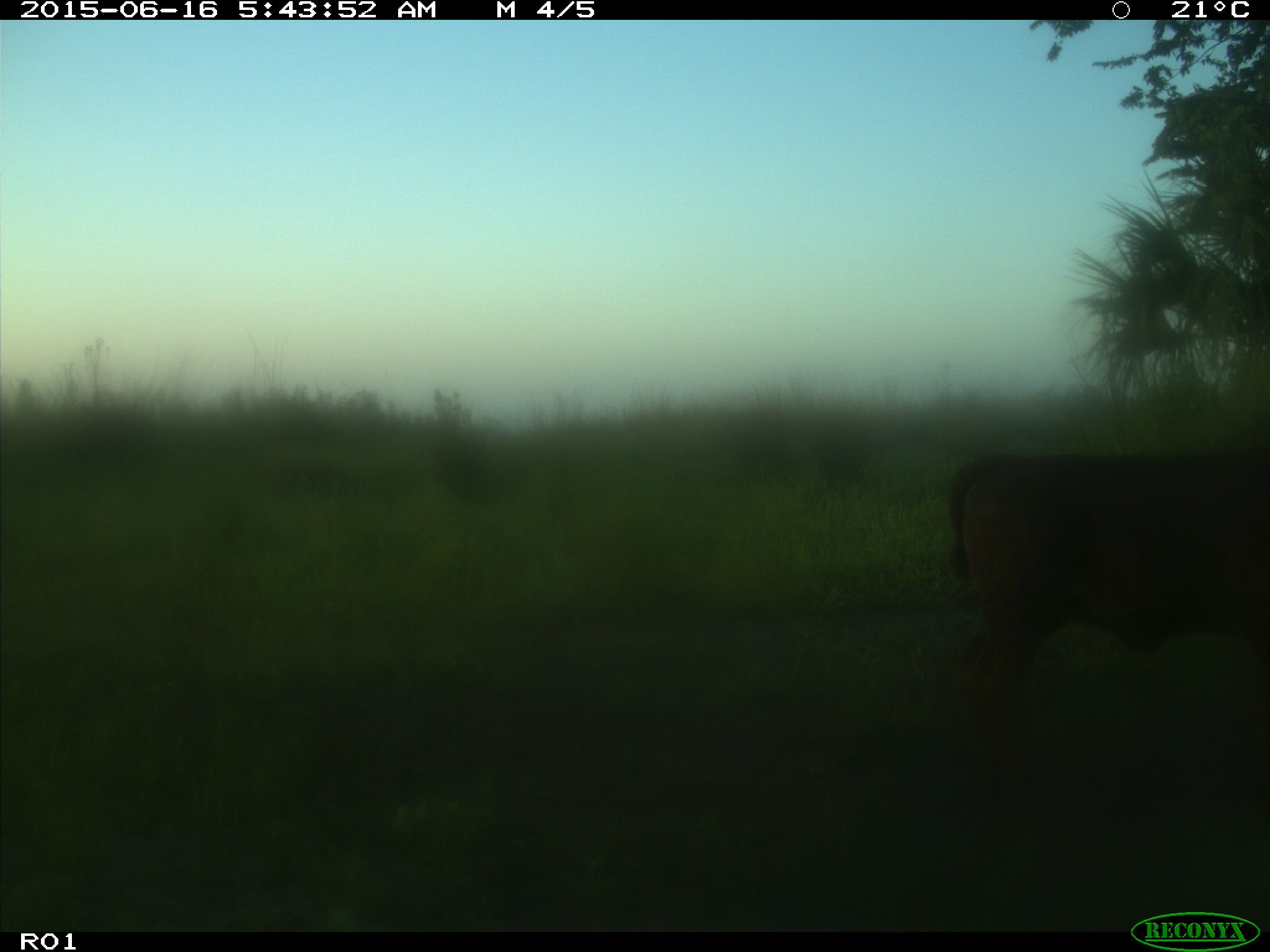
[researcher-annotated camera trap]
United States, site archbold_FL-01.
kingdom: Animalia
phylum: Chordata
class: Mammalia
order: Artiodactyla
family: Bovidae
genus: Bos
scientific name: Bos taurus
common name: domestic cow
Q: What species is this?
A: Bos taurus (domestic cow).